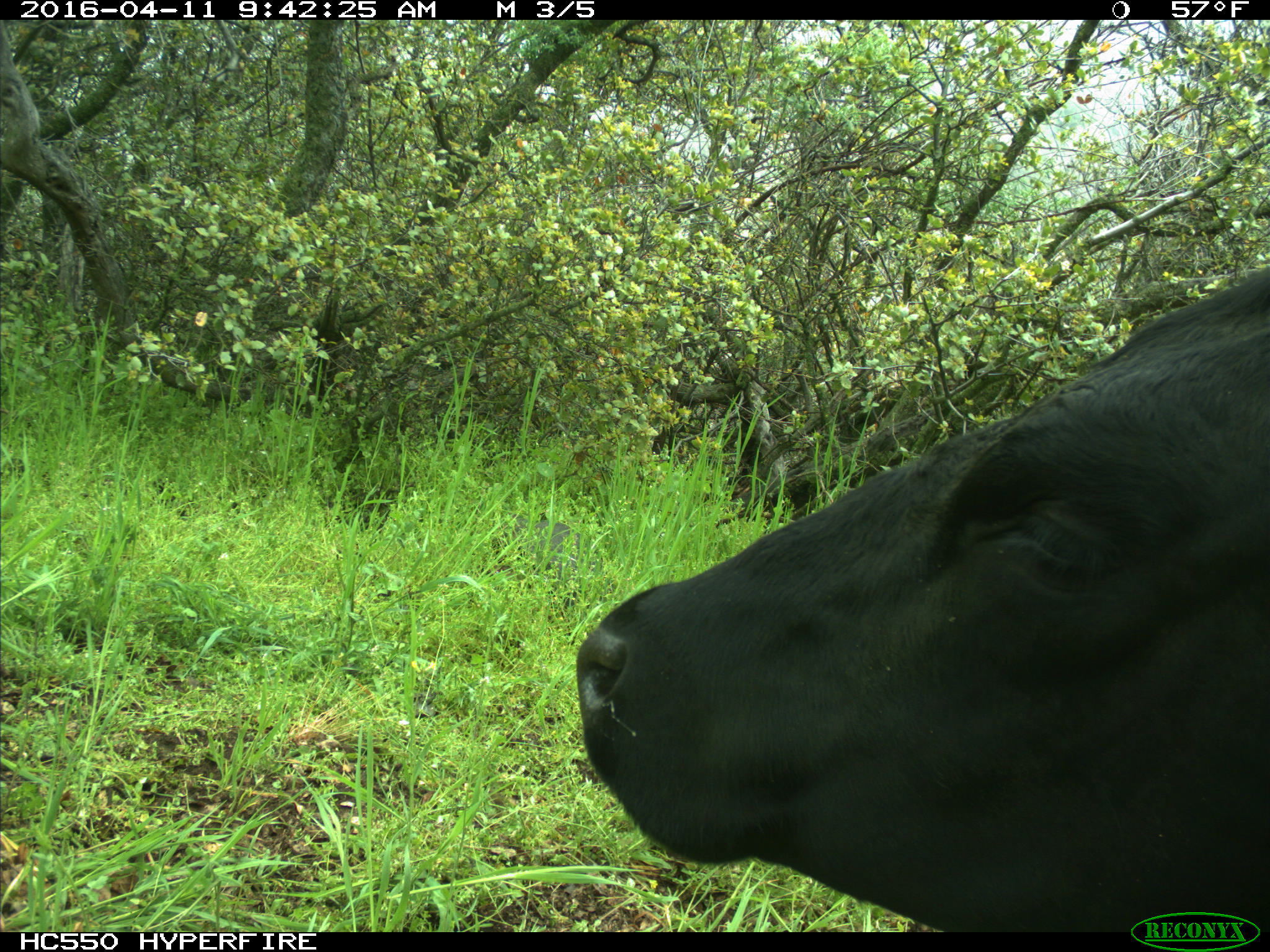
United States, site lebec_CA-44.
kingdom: Animalia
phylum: Chordata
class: Mammalia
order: Artiodactyla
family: Bovidae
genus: Bos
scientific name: Bos taurus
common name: domestic cow